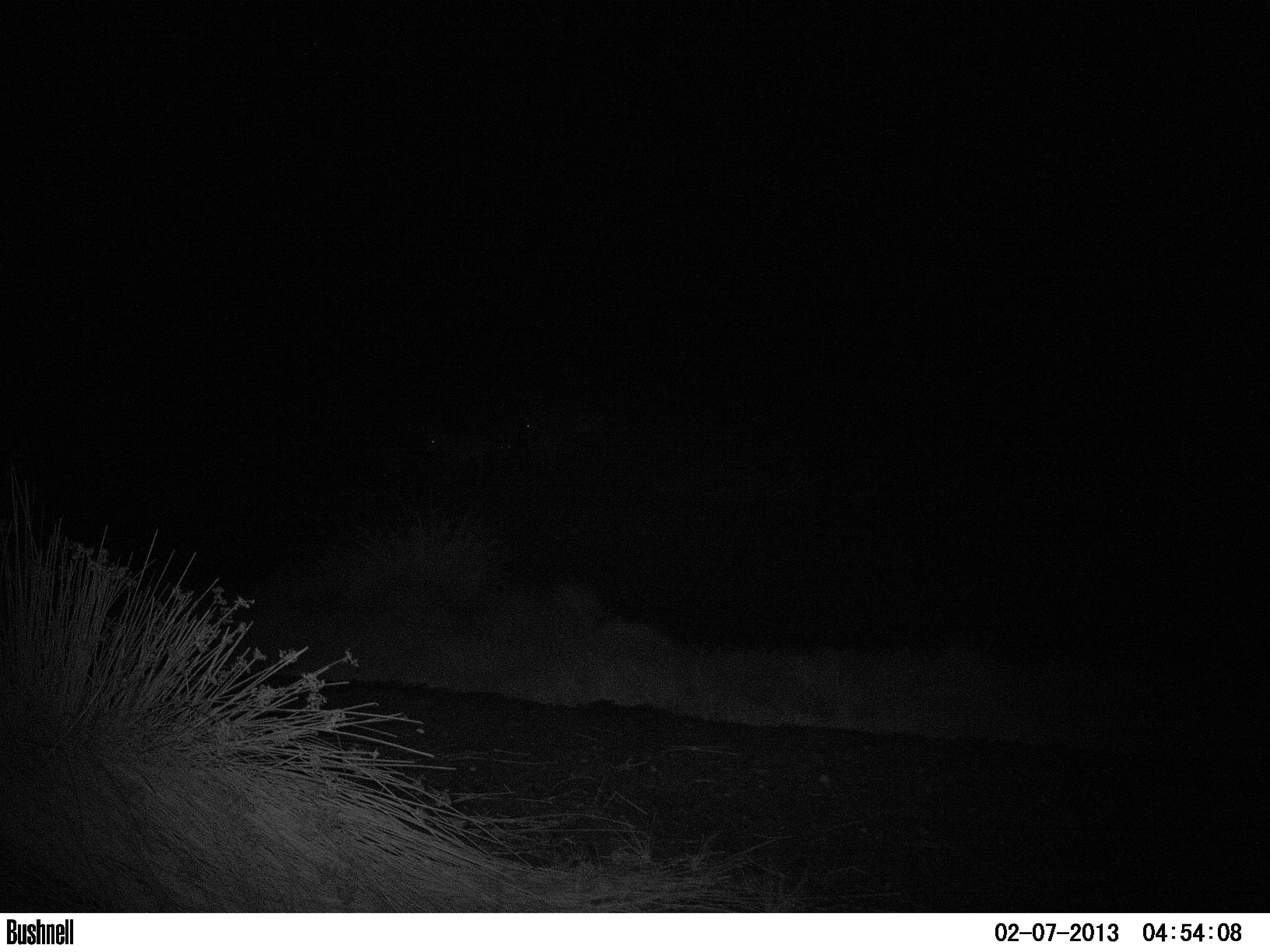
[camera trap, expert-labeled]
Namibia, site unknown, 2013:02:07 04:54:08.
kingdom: Animalia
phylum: Chordata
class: Mammalia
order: Perissodactyla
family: Equidae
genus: Equus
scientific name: Equus zebra hartmannae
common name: hartmann's mountain zebra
Equus zebra hartmannae (hartmann's mountain zebra).